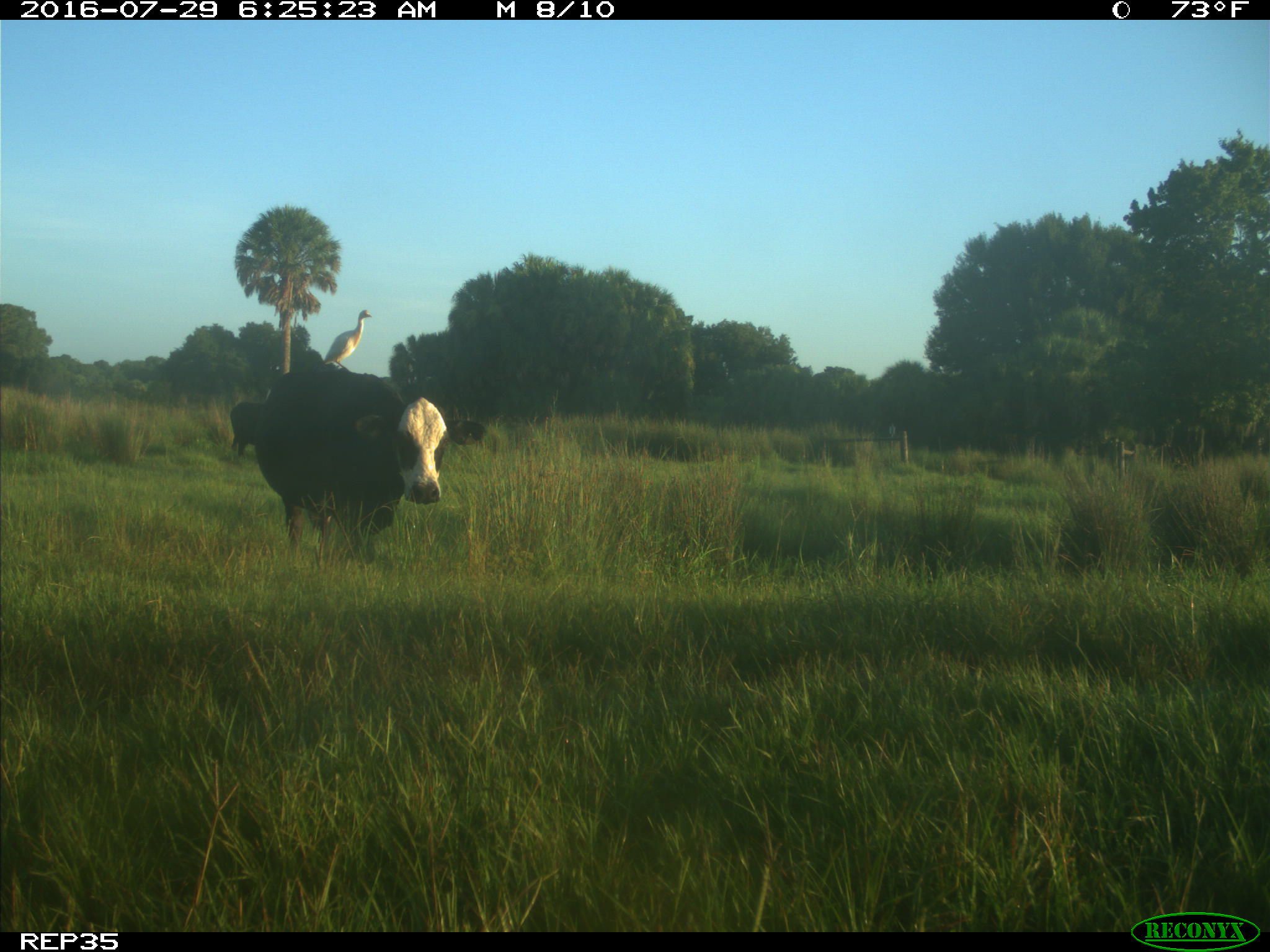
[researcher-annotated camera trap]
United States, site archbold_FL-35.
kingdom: Animalia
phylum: Chordata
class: Mammalia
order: Artiodactyla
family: Bovidae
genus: Bos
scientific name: Bos taurus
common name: domestic cow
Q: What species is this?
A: Bos taurus (domestic cow).